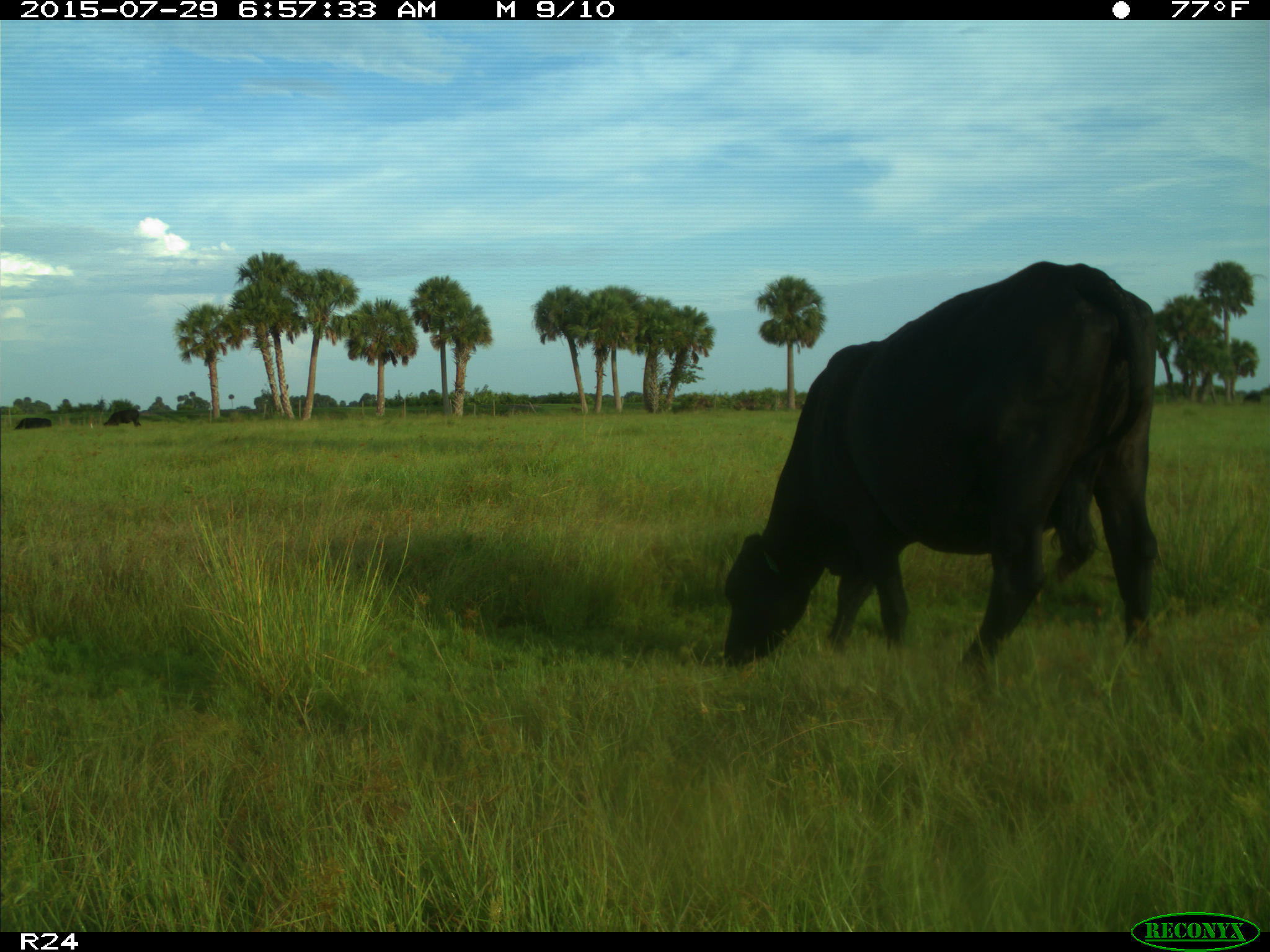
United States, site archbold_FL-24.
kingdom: Animalia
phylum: Chordata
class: Mammalia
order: Artiodactyla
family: Bovidae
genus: Bos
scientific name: Bos taurus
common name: domestic cow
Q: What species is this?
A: Bos taurus (domestic cow).